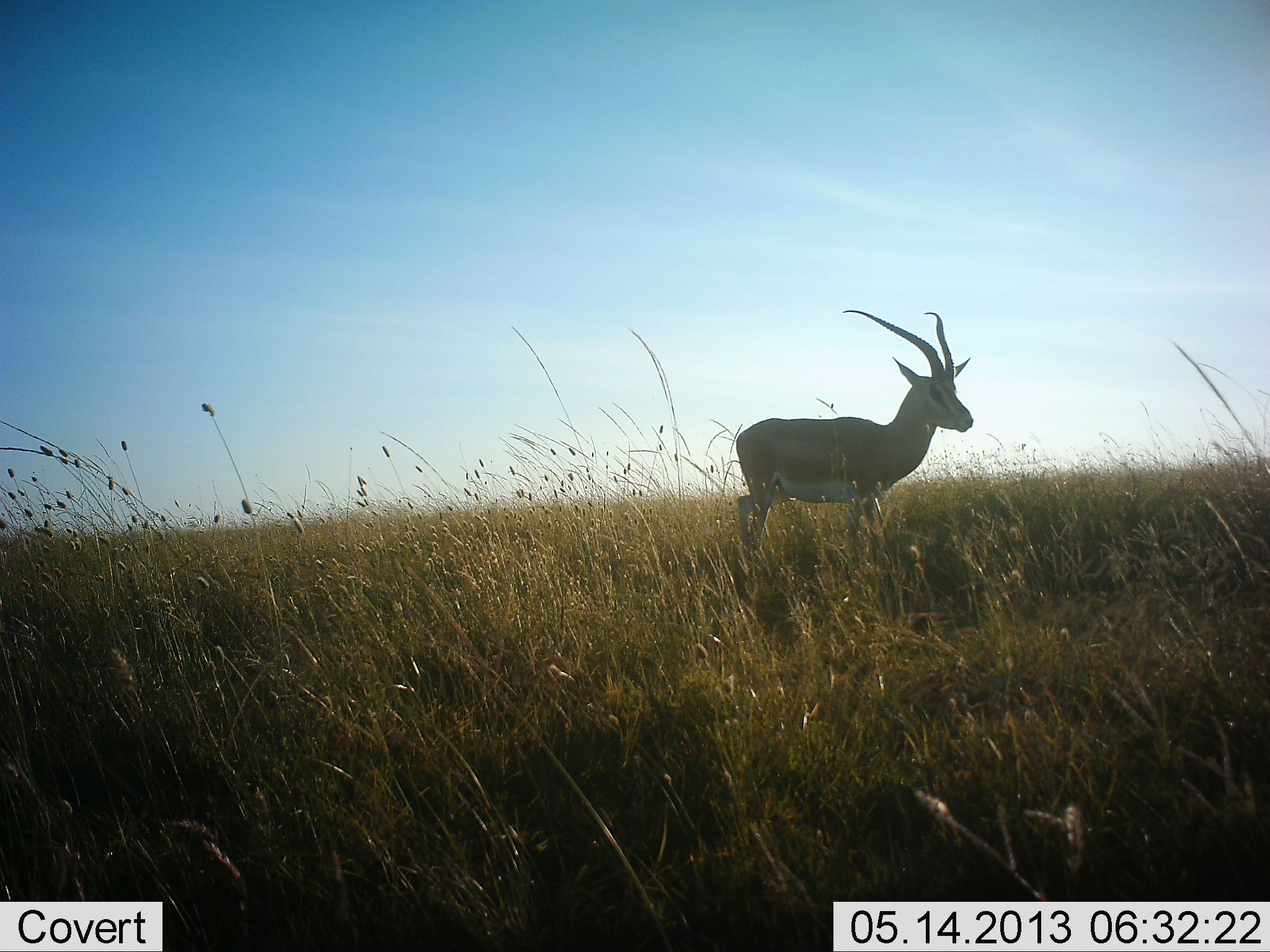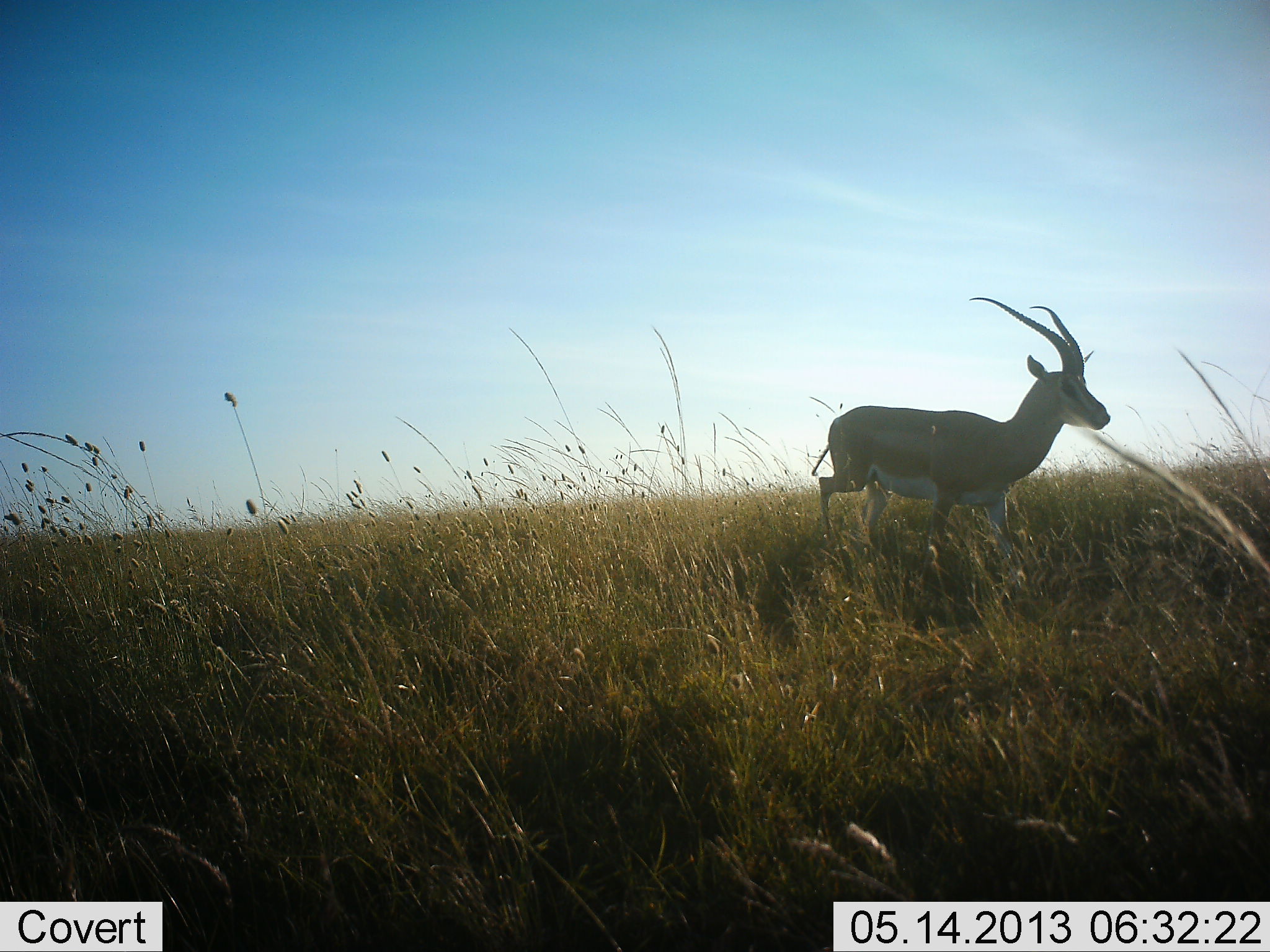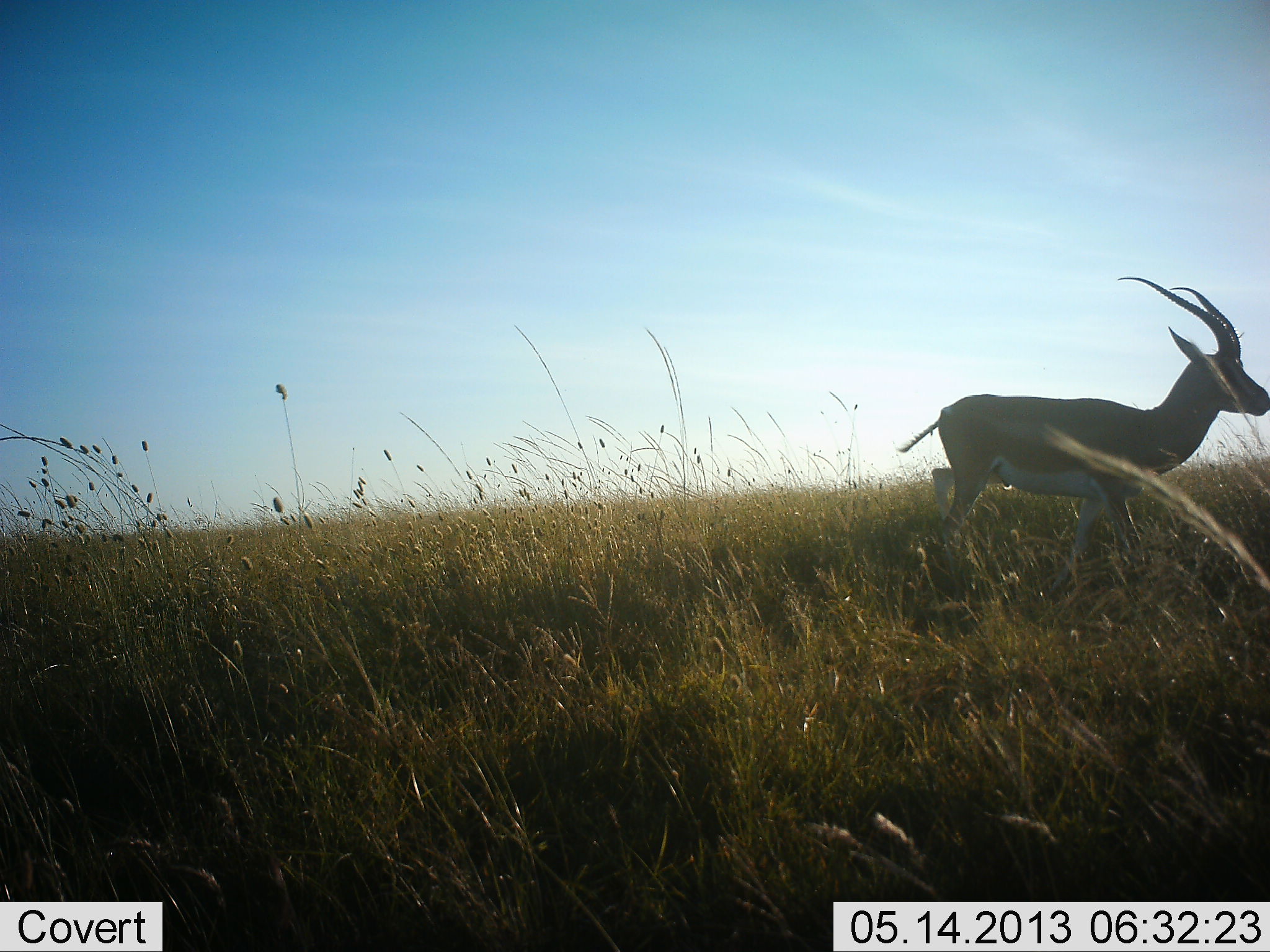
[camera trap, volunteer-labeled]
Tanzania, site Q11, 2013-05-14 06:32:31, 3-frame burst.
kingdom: Animalia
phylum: Chordata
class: Mammalia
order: Artiodactyla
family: Bovidae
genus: Nanger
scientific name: Nanger granti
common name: grant's gazelle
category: gazellegrants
Gazellegrants (grant's gazelle) (Nanger granti), count 1. Behavior (volunteer vote fractions): standing 0%, resting 0%, moving 100%, interacting 0%. Young present (vote fraction): 0%. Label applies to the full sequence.